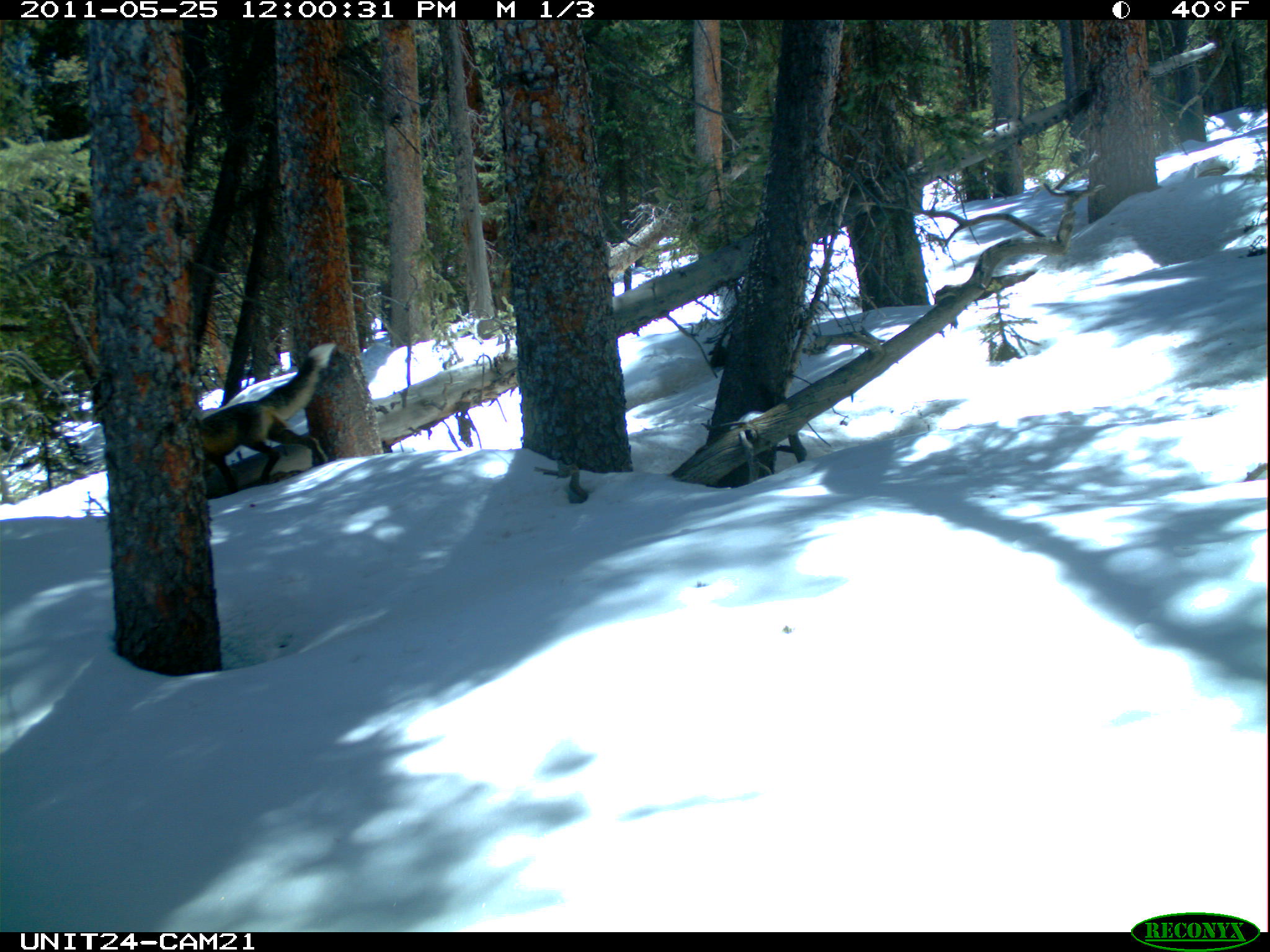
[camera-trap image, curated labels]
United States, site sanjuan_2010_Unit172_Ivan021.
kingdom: Animalia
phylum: Chordata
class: Mammalia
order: Carnivora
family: Canidae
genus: Vulpes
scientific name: Vulpes vulpes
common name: red fox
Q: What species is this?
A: Vulpes vulpes (red fox).